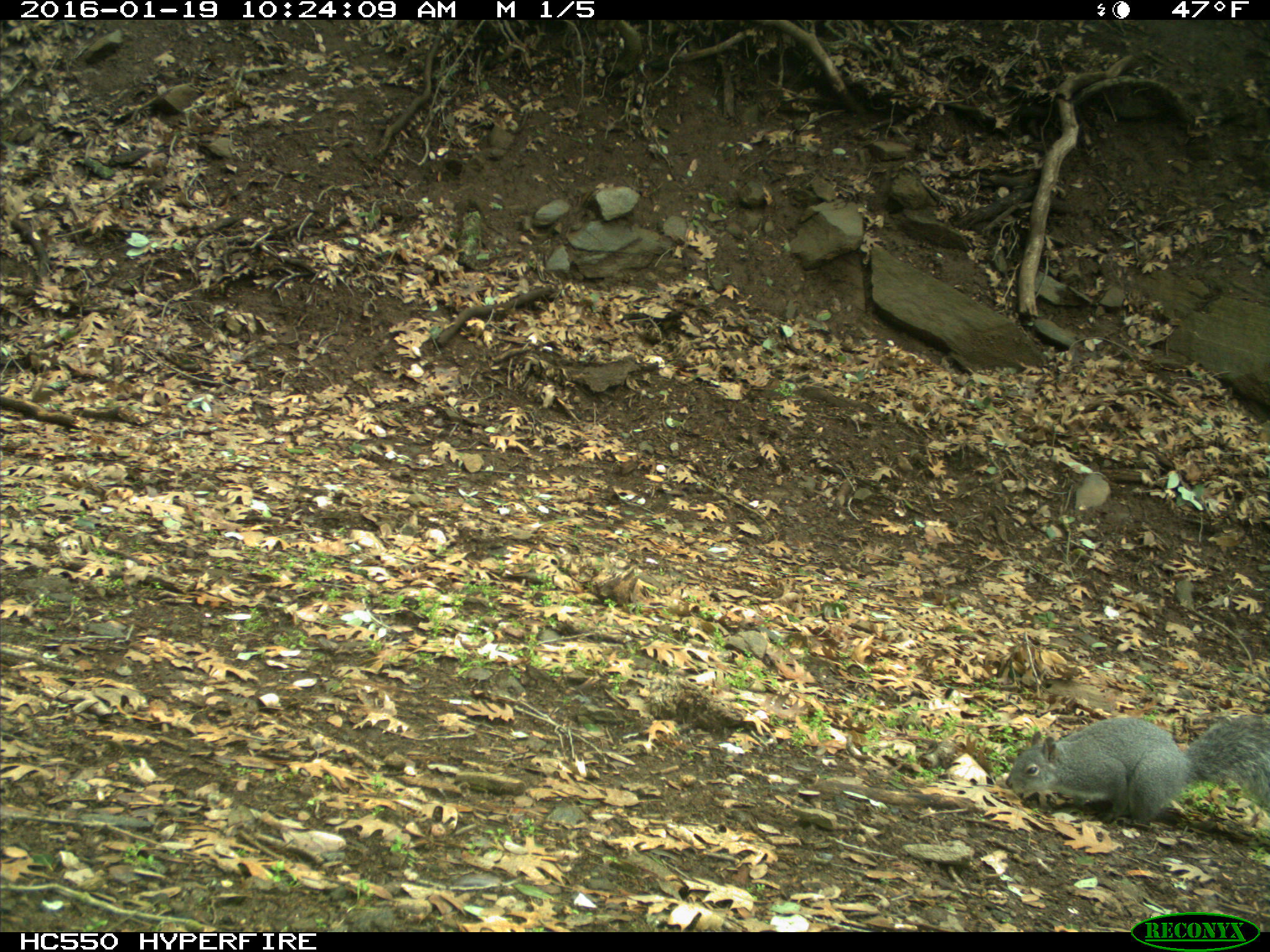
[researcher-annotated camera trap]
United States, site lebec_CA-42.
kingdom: Animalia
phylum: Chordata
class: Mammalia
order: Rodentia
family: Sciuridae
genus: Sciurus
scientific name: Sciurus carolinensis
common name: eastern gray squirrel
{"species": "Sciurus carolinensis (eastern gray squirrel)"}